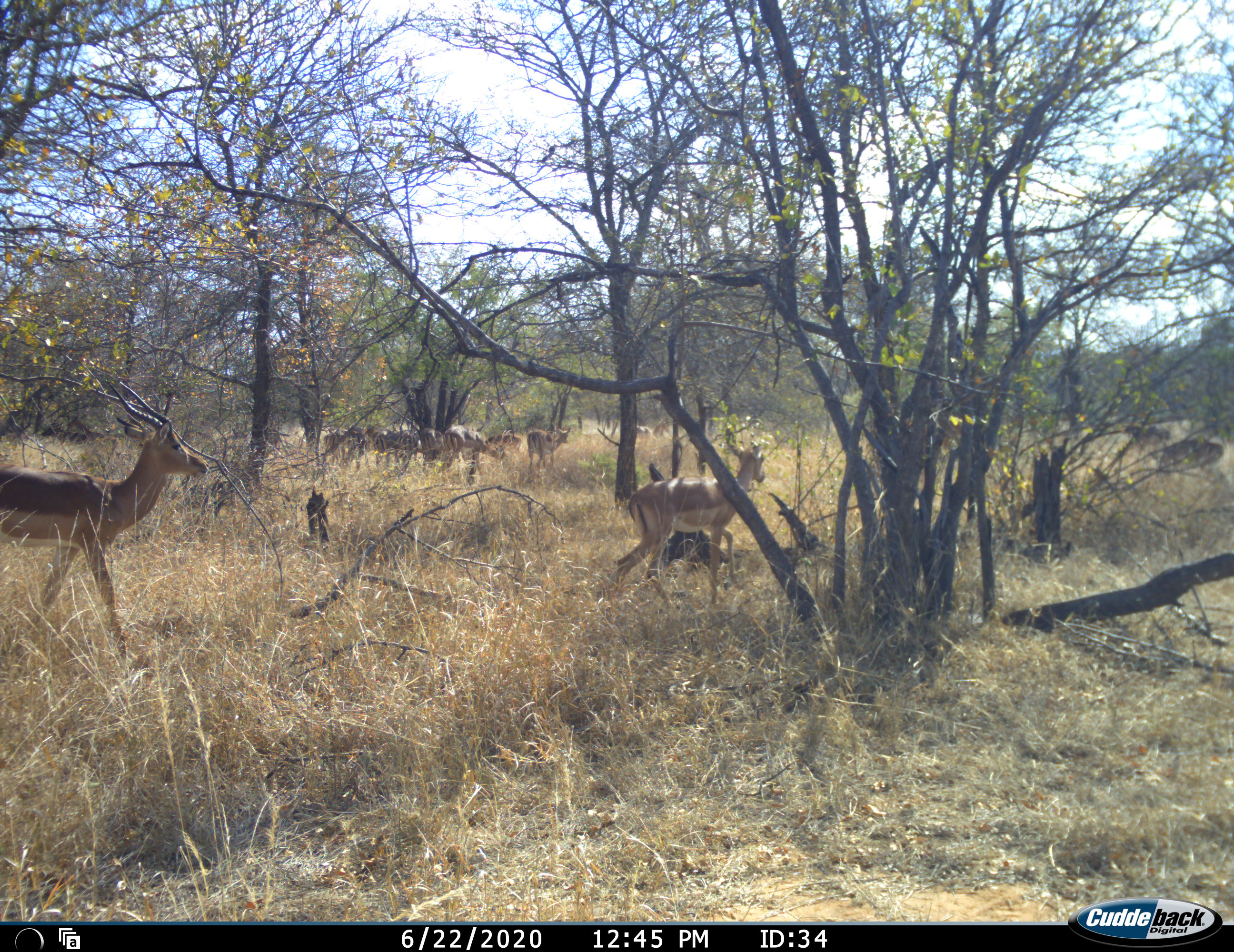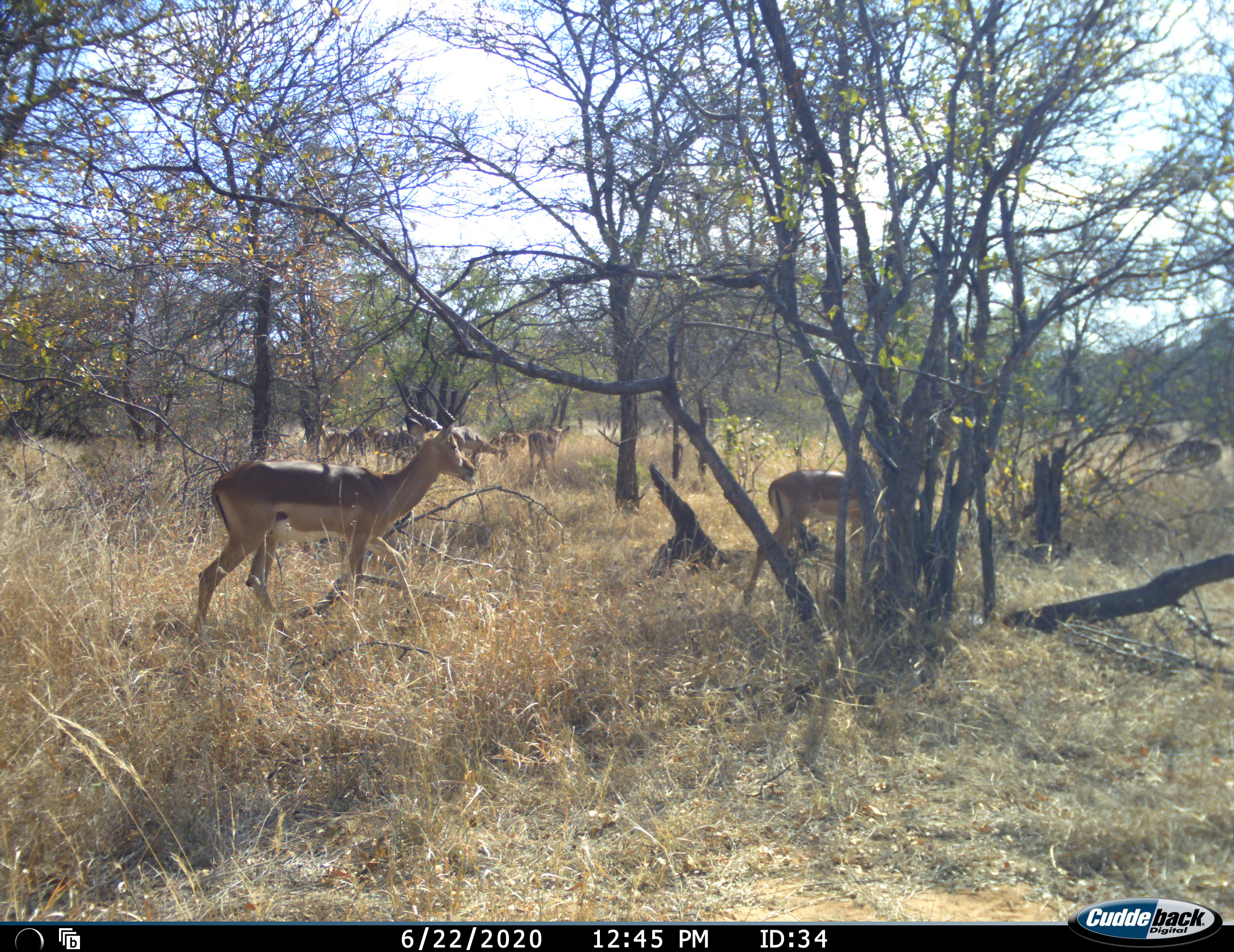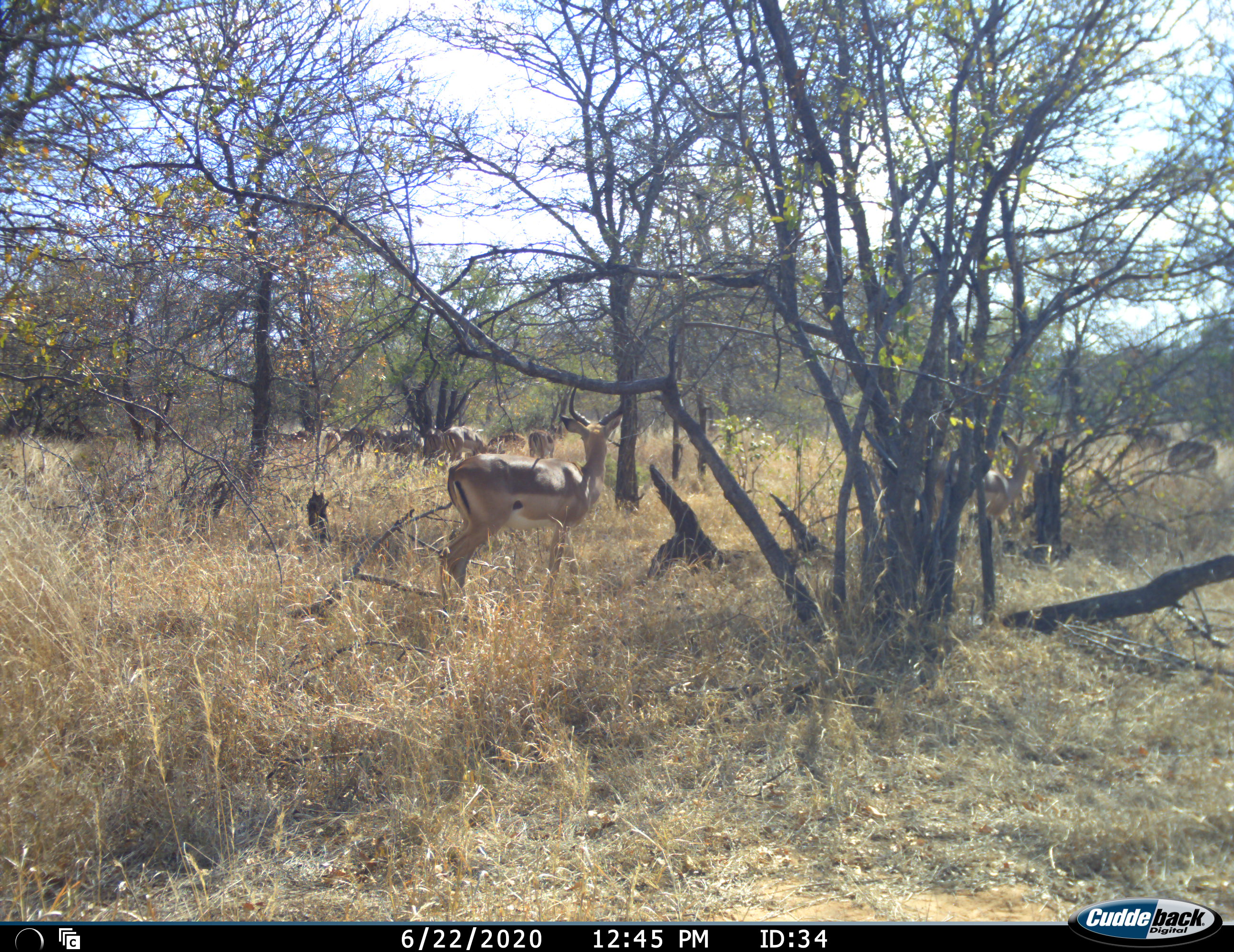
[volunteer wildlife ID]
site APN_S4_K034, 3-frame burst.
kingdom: Animalia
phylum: Chordata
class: Mammalia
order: Artiodactyla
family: Bovidae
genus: Aepyceros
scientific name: Aepyceros melampus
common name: impala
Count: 11-50.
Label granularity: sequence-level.